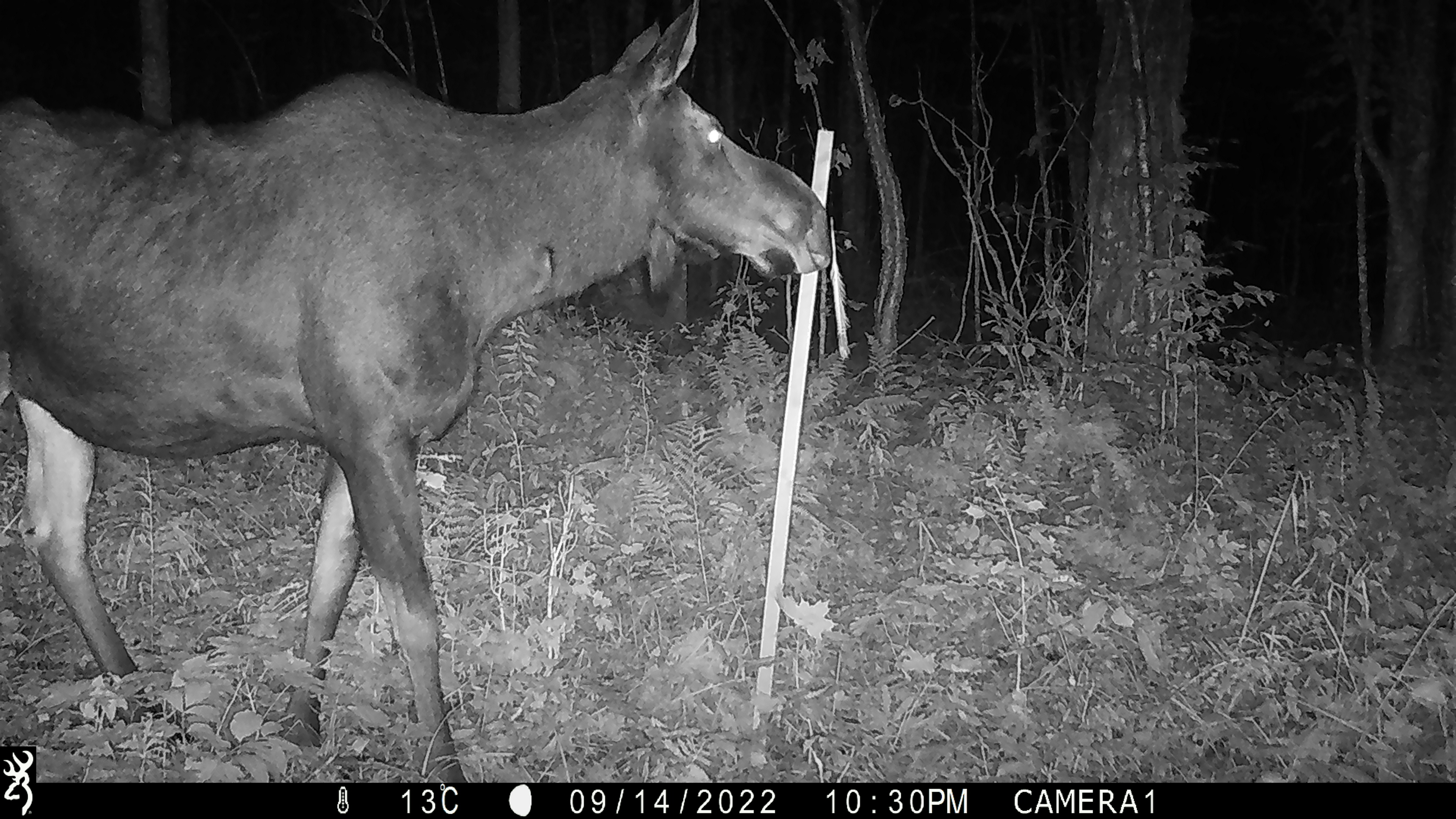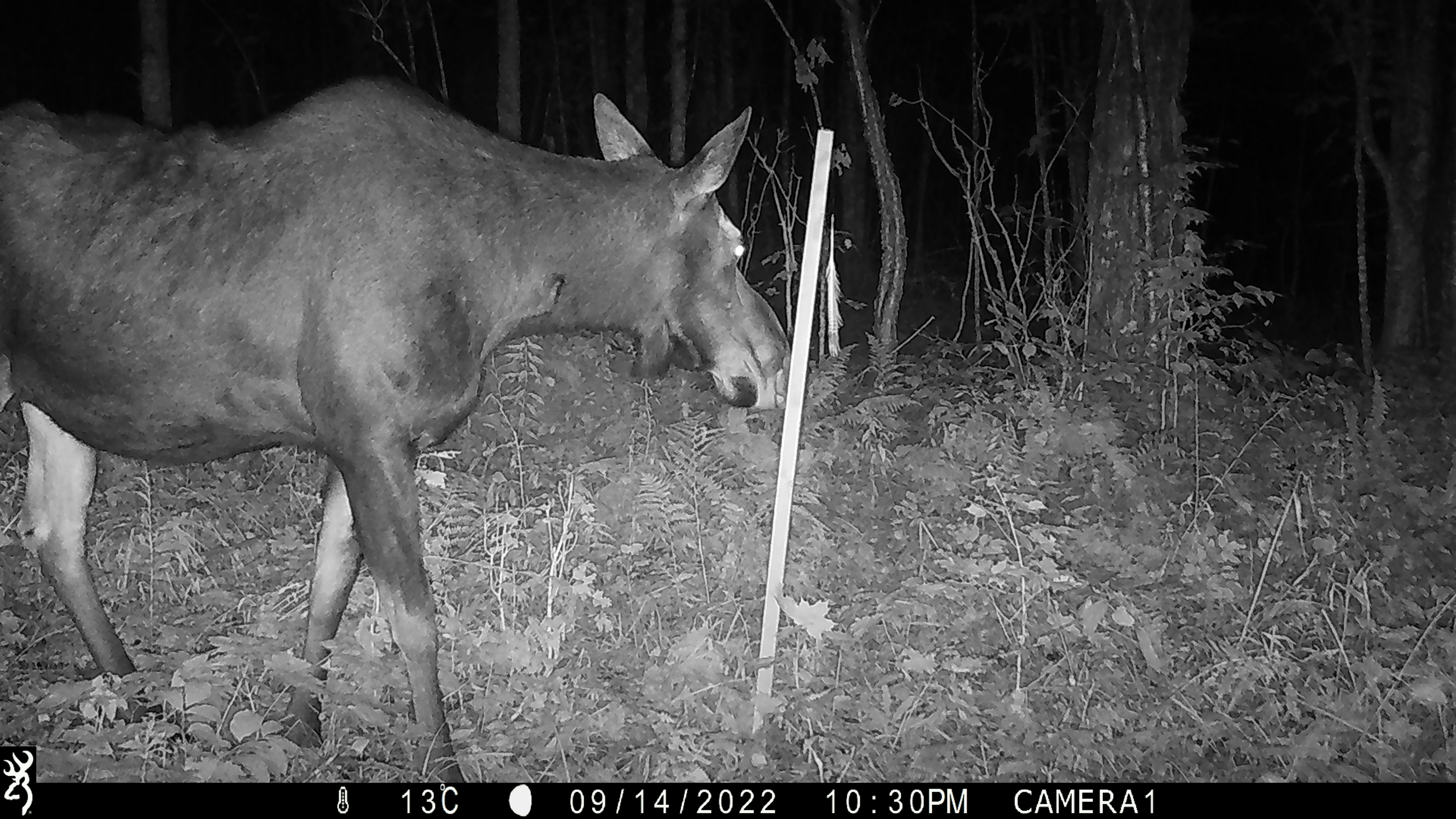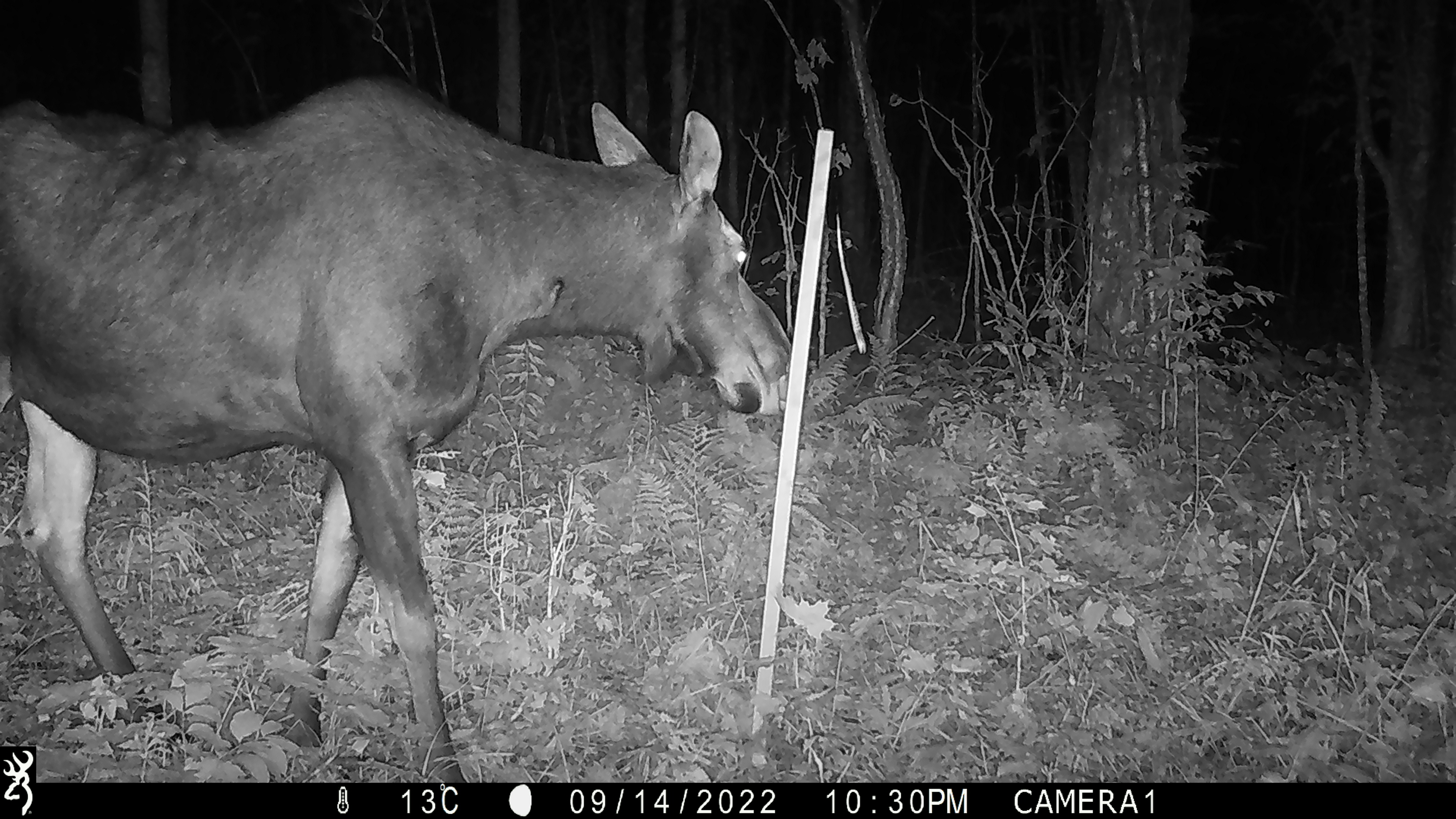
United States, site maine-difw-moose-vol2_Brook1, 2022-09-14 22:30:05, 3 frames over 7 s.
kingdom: Animalia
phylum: Chordata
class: Mammalia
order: Artiodactyla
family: Cervidae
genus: Alces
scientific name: Alces alces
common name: moose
Moose (Alces alces).